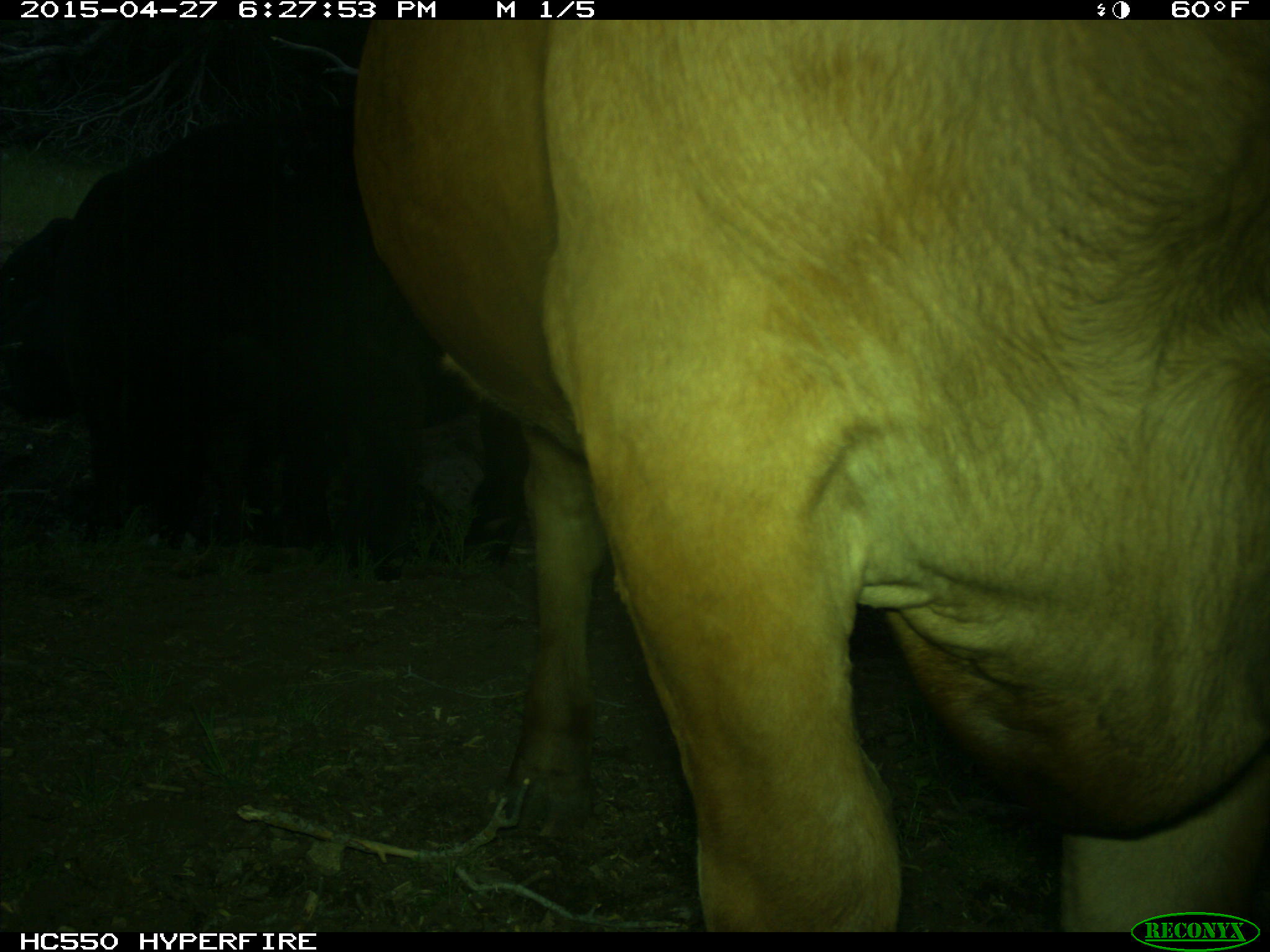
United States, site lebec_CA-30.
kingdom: Animalia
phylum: Chordata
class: Mammalia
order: Artiodactyla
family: Bovidae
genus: Bos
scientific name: Bos taurus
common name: domestic cow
Bos taurus (domestic cow).